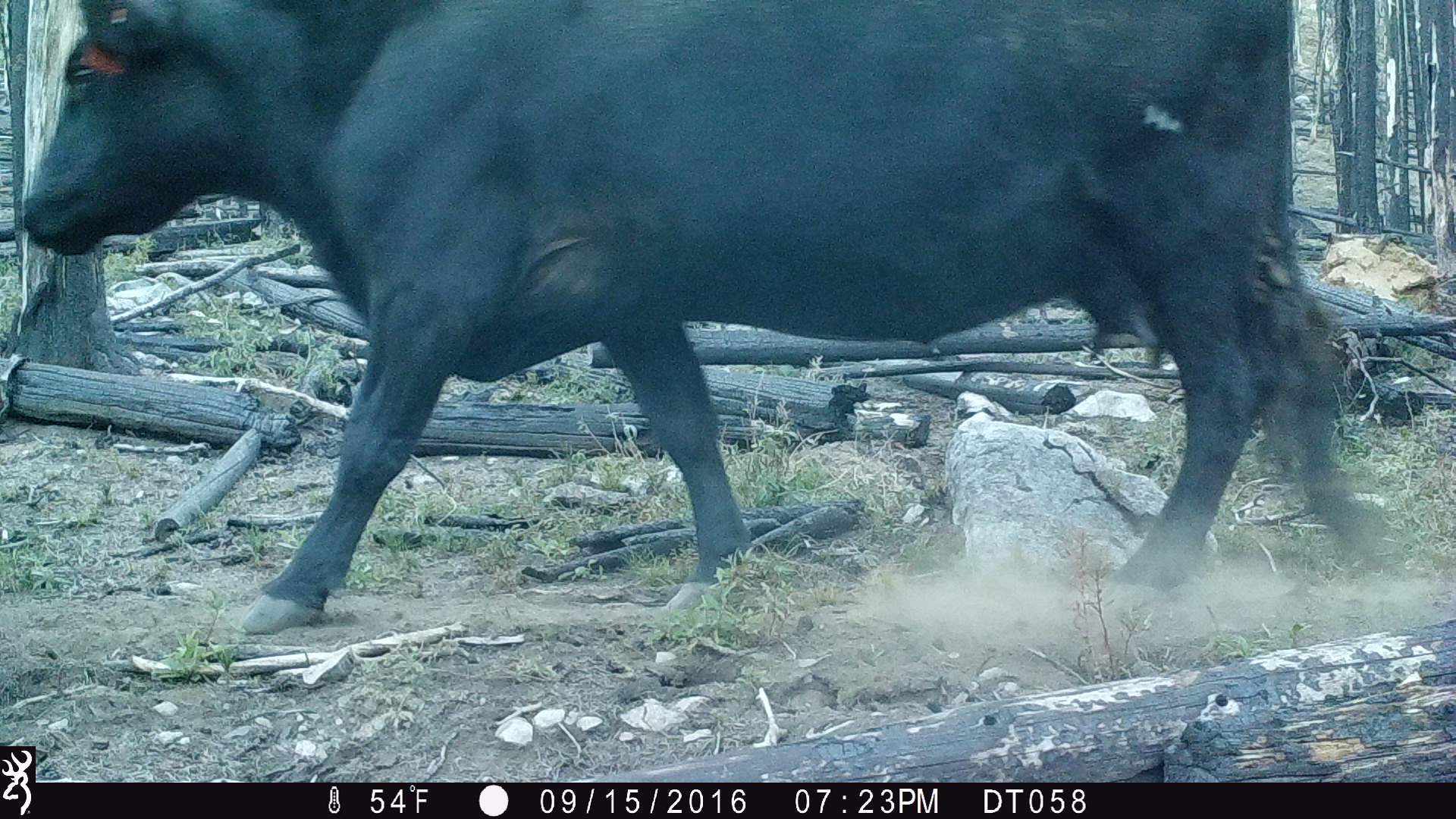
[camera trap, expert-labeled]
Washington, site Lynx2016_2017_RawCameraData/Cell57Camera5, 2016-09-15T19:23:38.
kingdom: Animalia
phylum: Chordata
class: Mammalia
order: Artiodactyla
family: Bovidae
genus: Bos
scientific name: Bos taurus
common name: domestic cattle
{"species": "domestic cattle (Bos taurus)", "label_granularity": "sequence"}